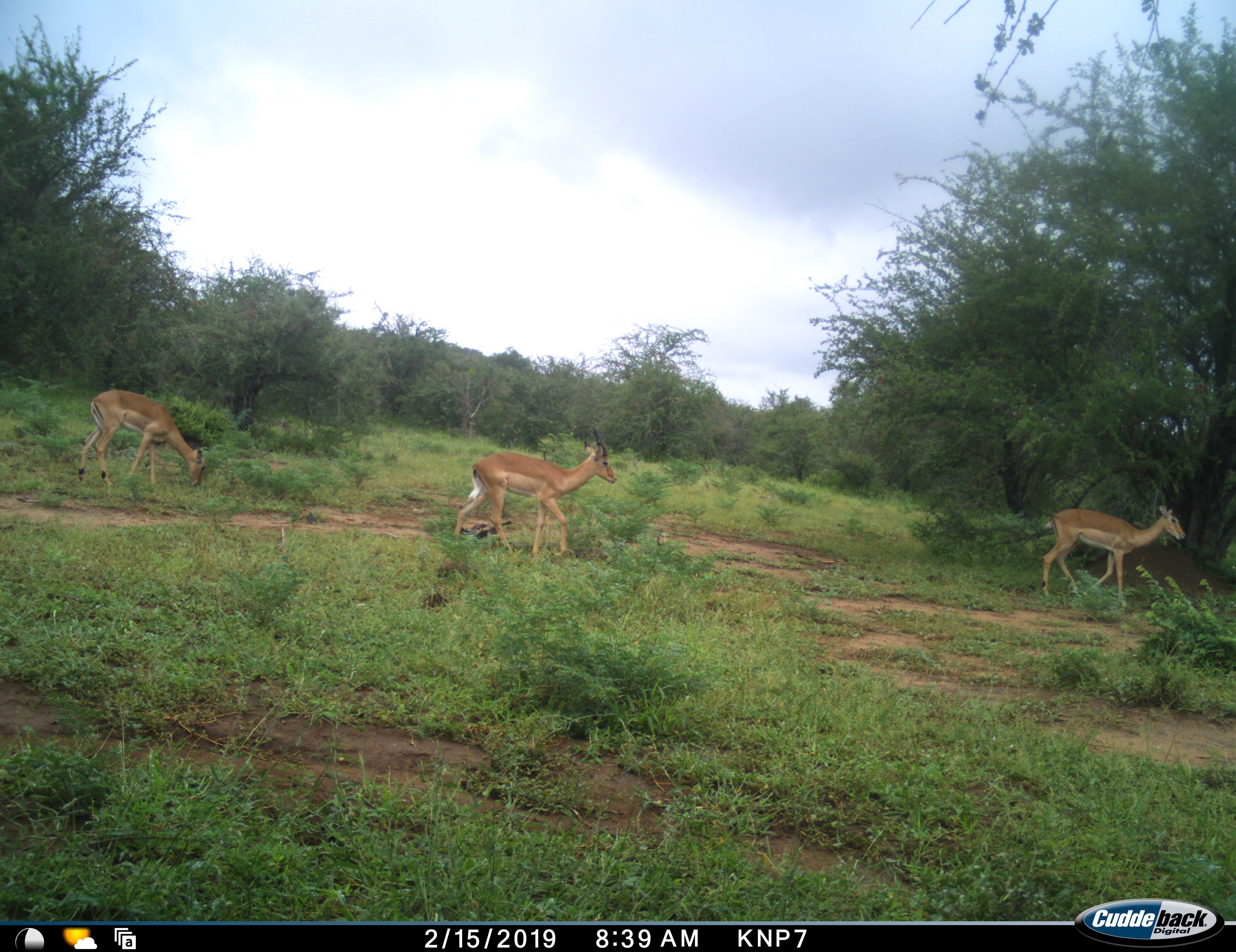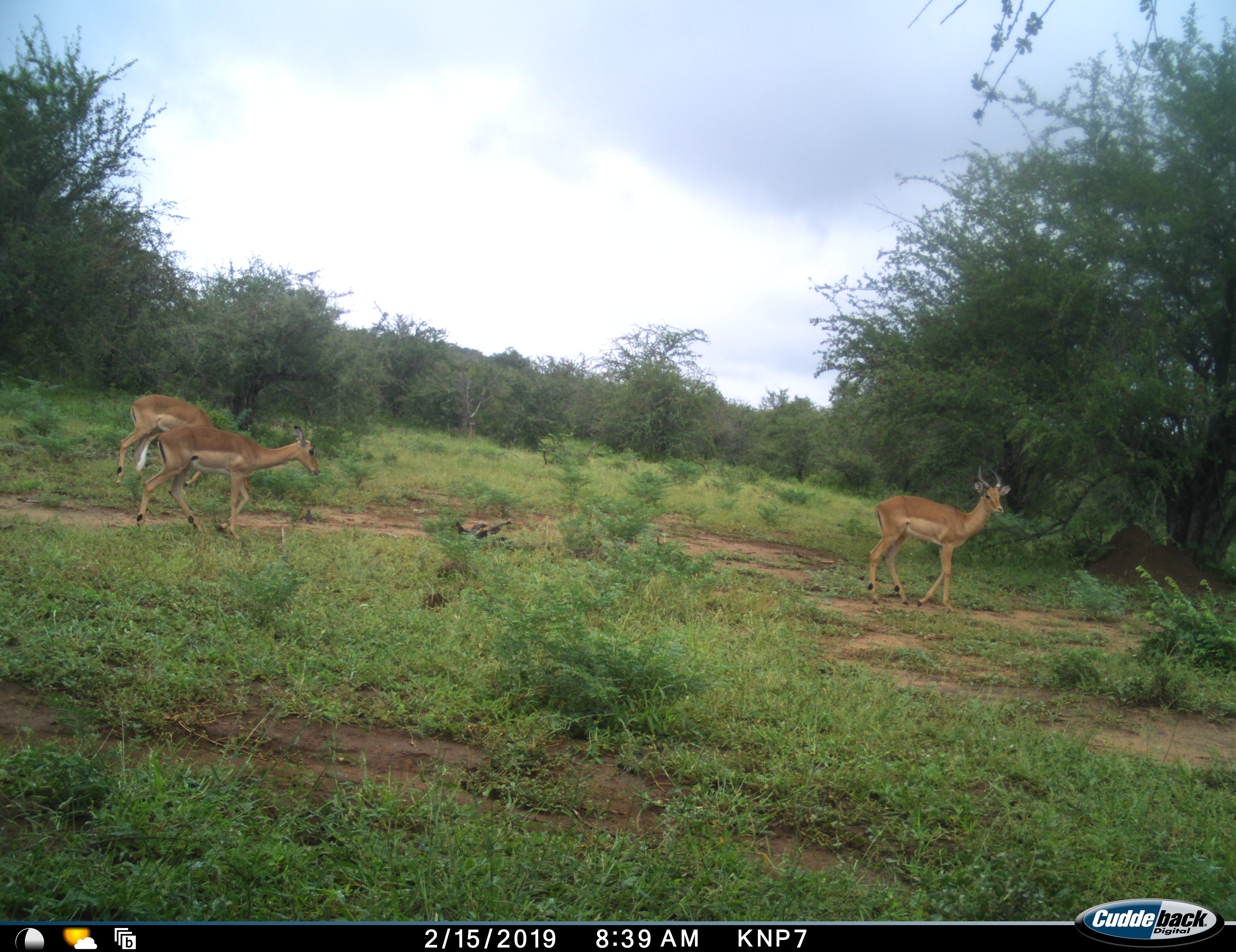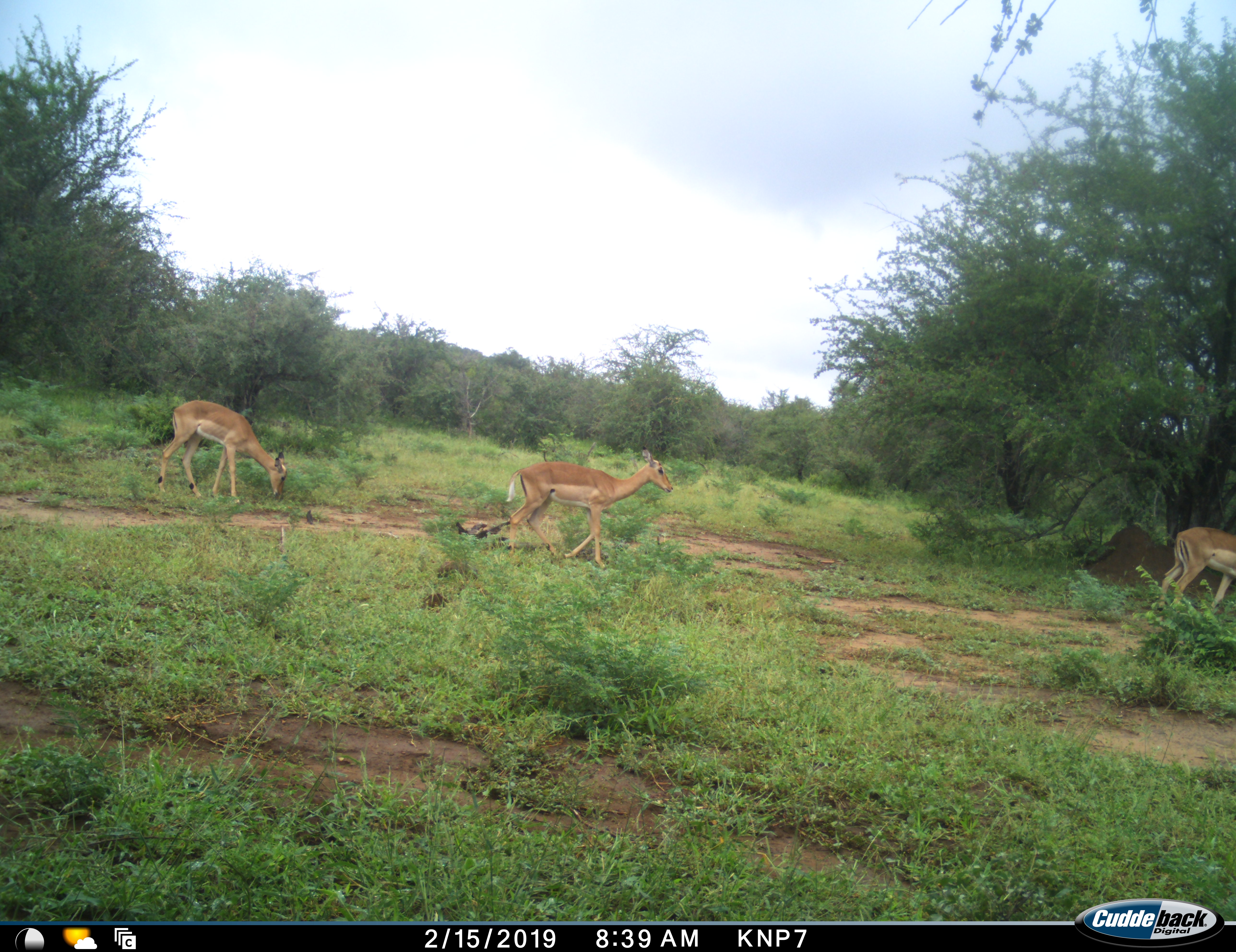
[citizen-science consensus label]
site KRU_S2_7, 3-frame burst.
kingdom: Animalia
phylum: Chordata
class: Mammalia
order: Artiodactyla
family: Bovidae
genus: Aepyceros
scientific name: Aepyceros melampus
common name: impala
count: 3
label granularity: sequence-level